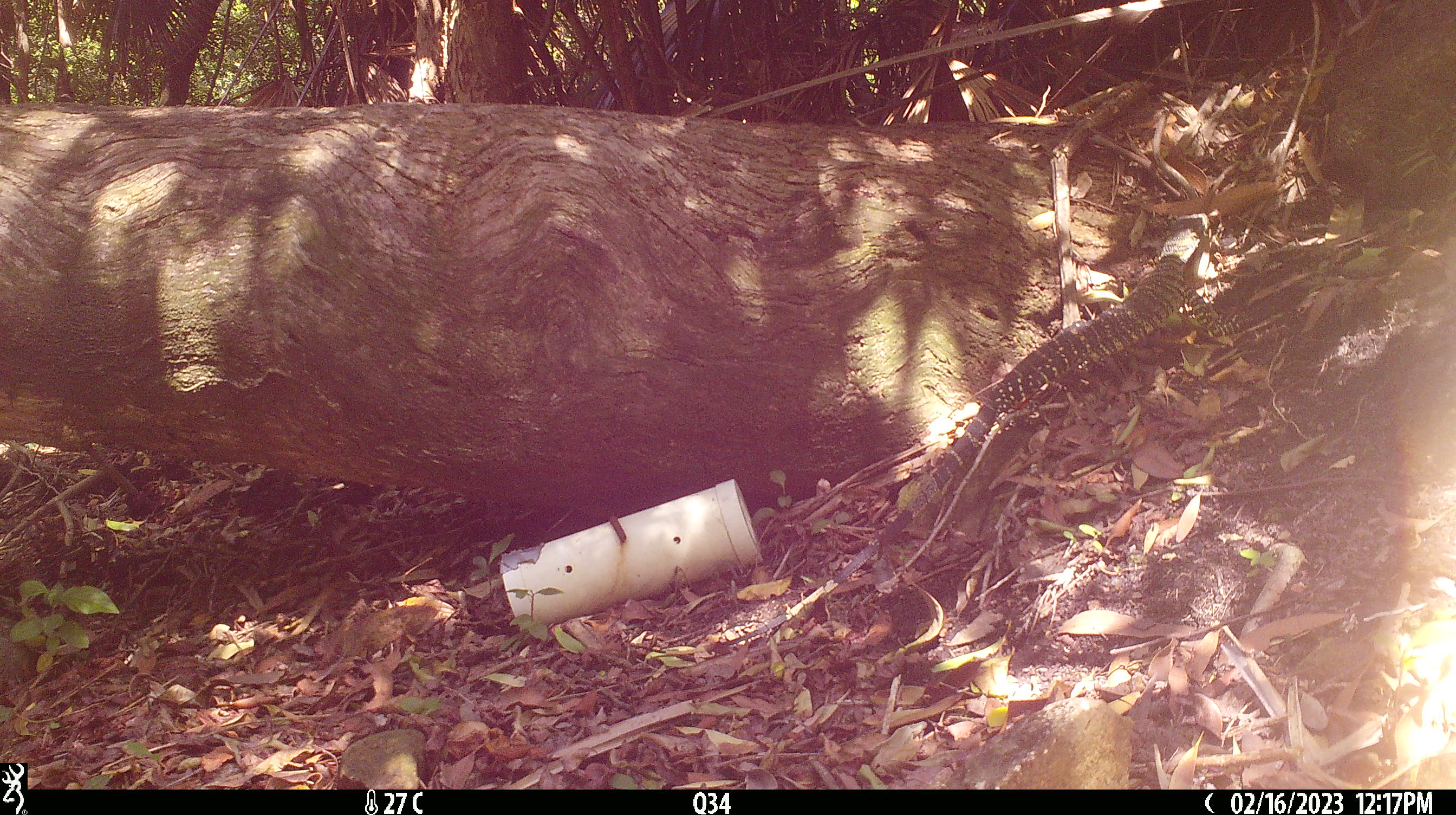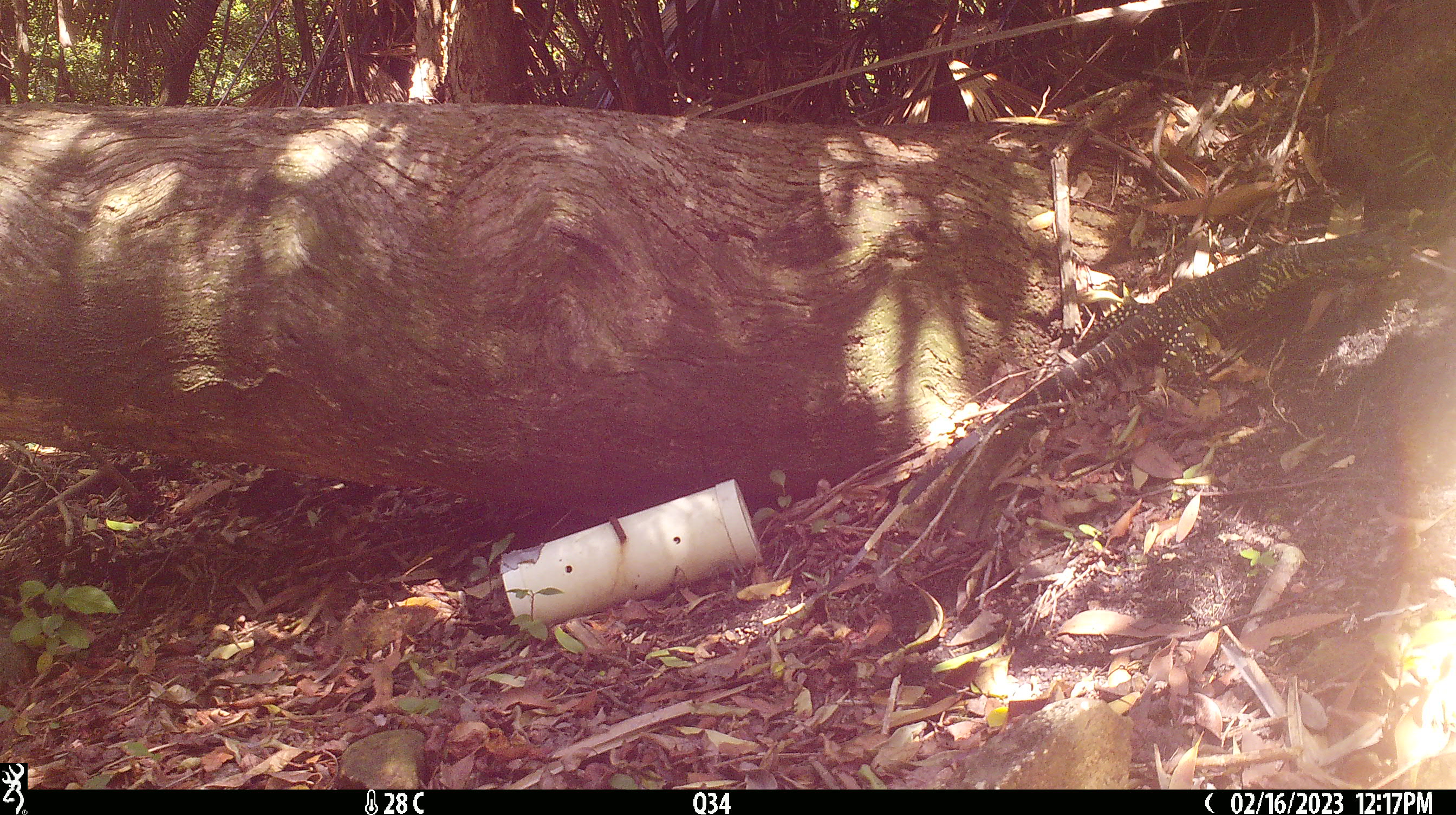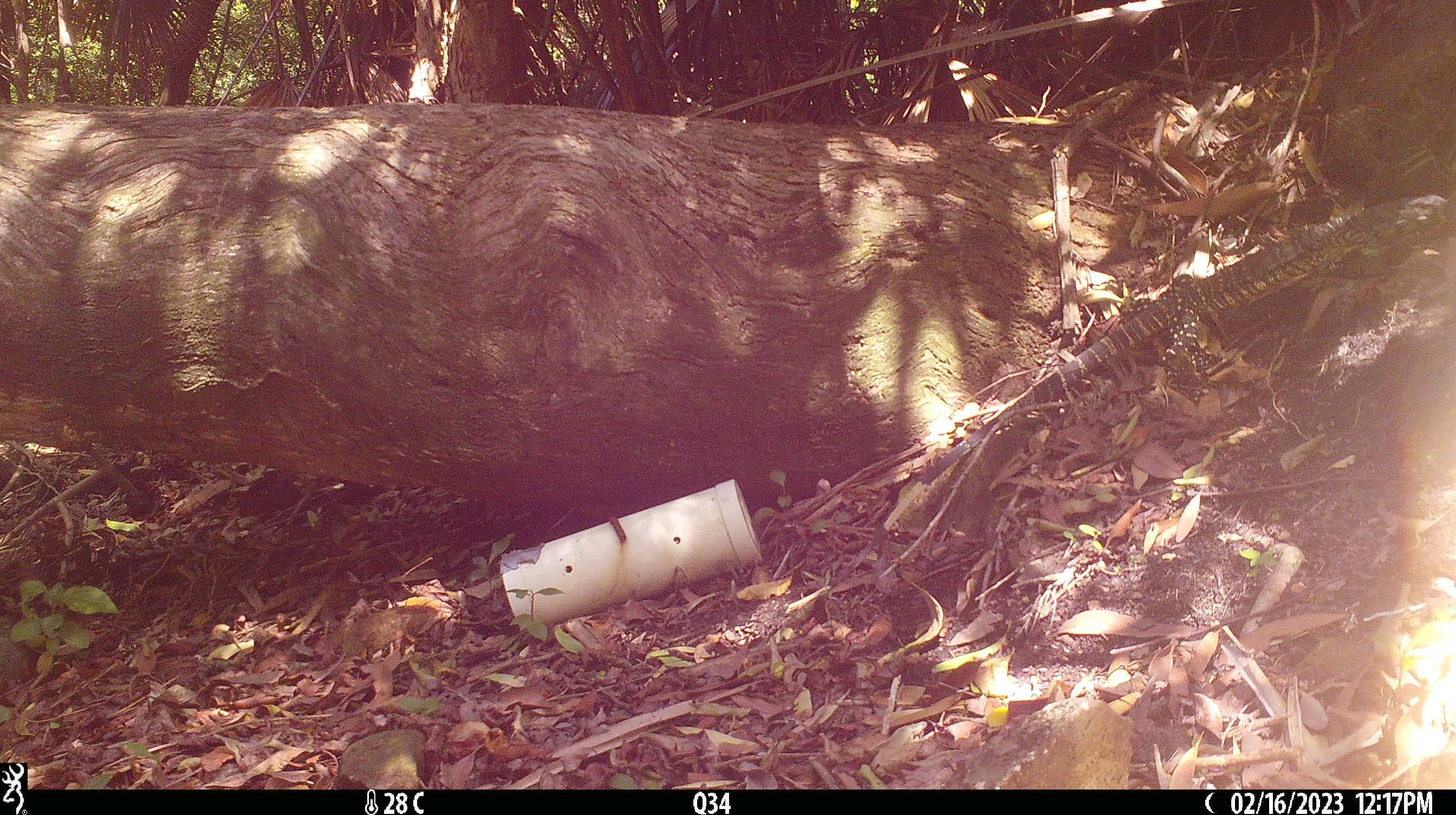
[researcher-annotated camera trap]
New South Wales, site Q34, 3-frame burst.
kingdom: Animalia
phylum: Chordata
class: Reptilia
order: Squamata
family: Varanidae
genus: Varanus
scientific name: Varanus varius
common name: lace monitor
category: goanna